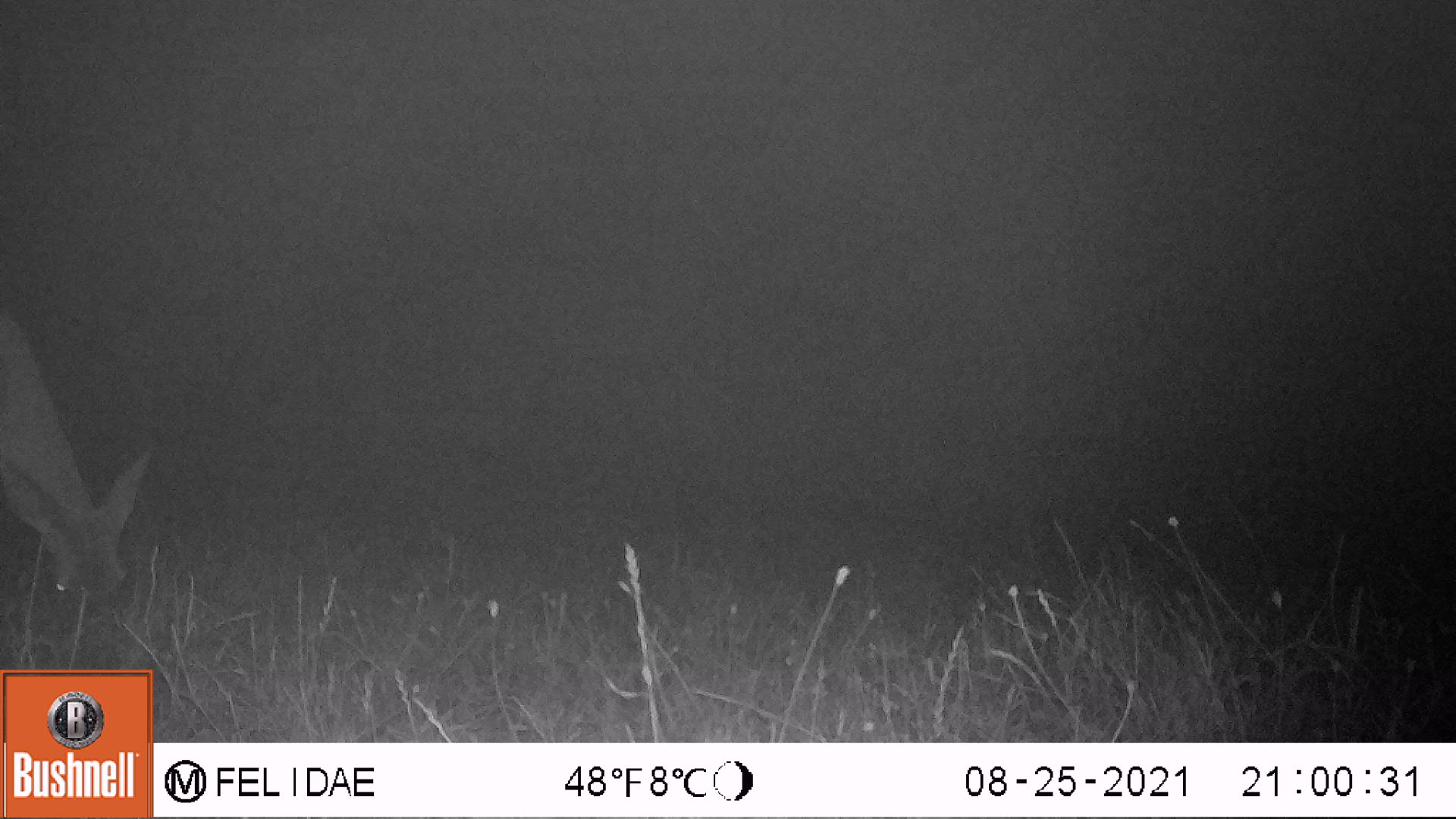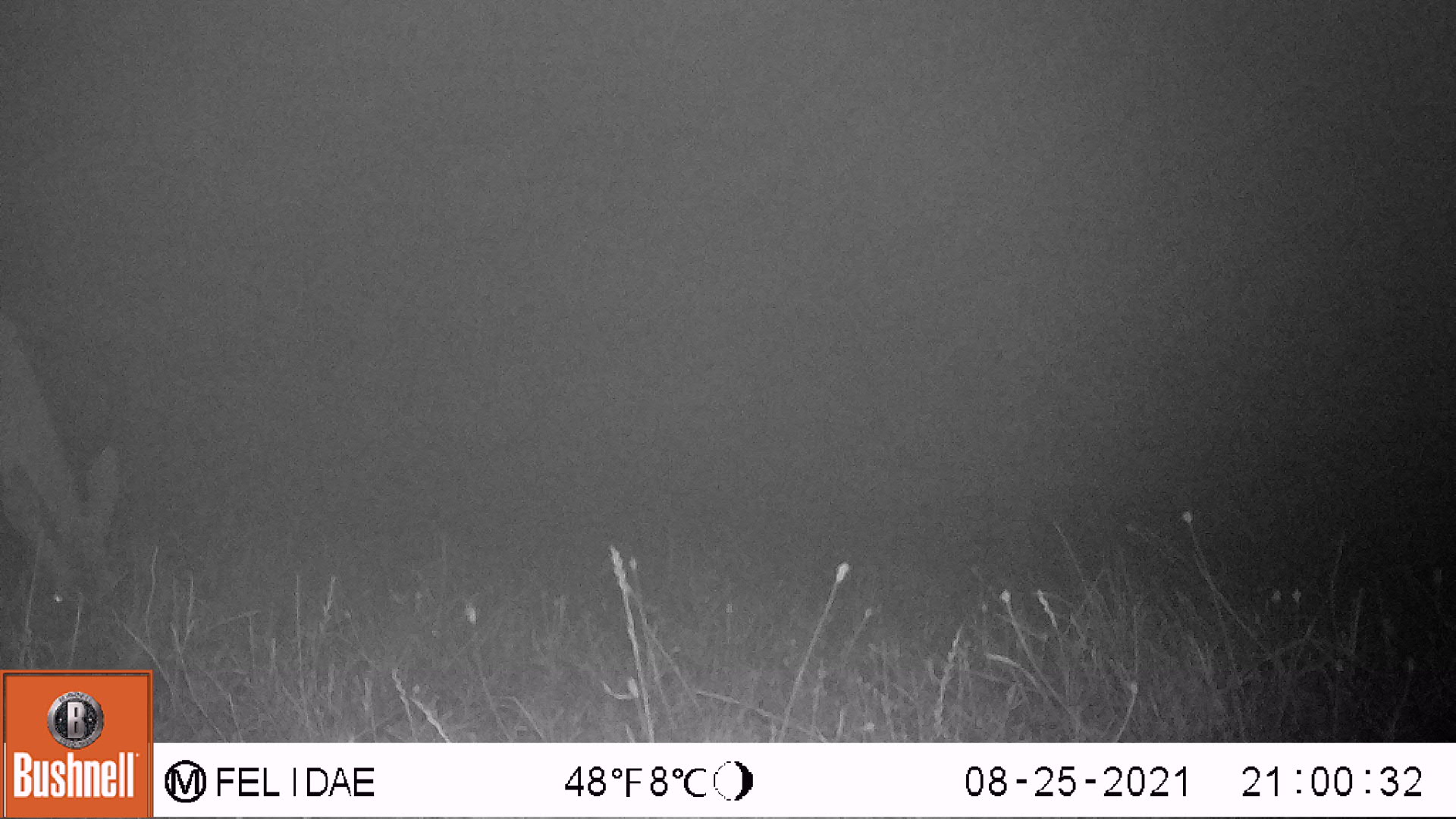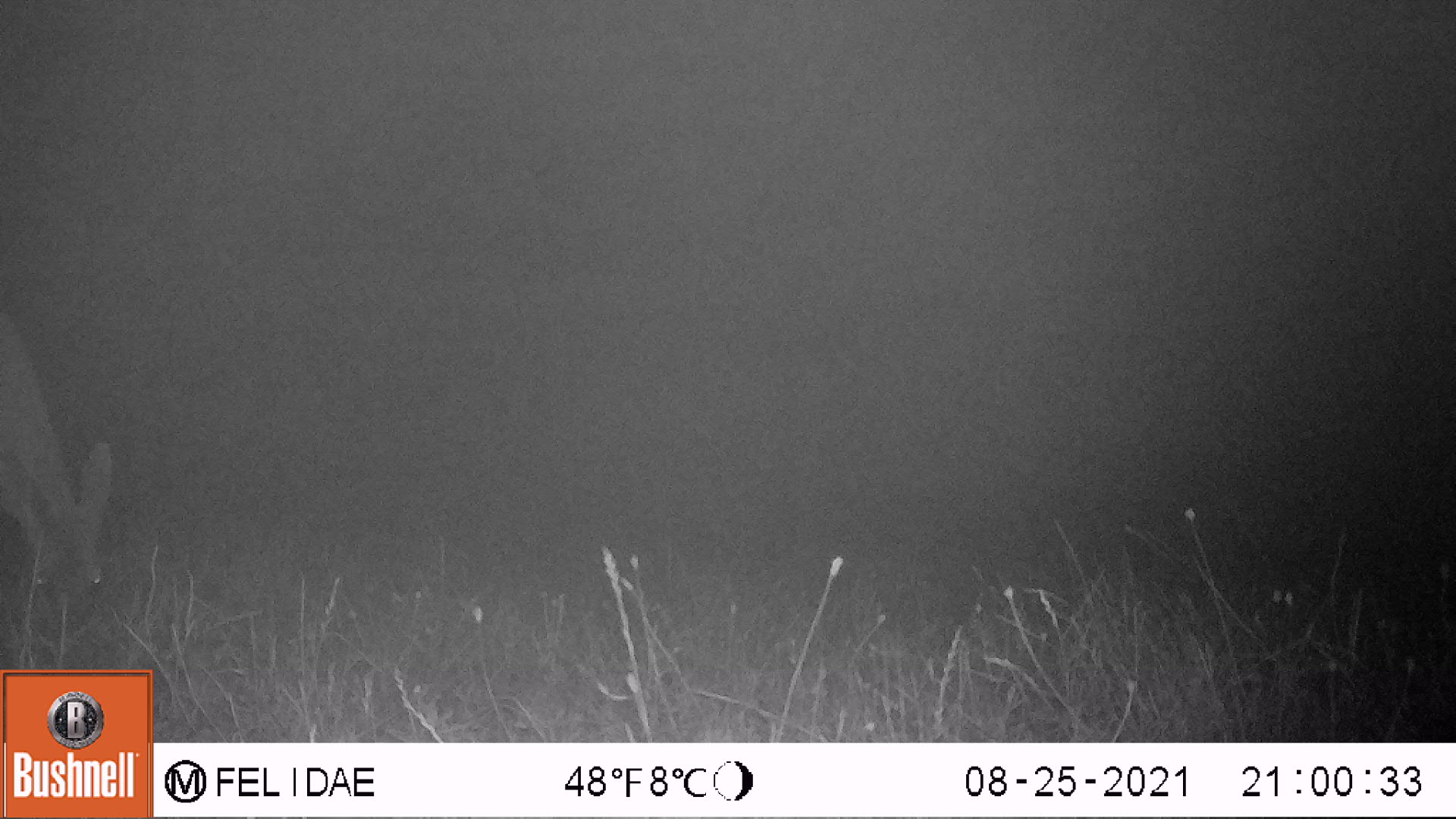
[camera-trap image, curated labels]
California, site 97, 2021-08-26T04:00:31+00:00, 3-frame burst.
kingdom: Animalia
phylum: Chordata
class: Mammalia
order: Artiodactyla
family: Cervidae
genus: Odocoileus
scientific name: Odocoileus hemionus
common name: mule deer